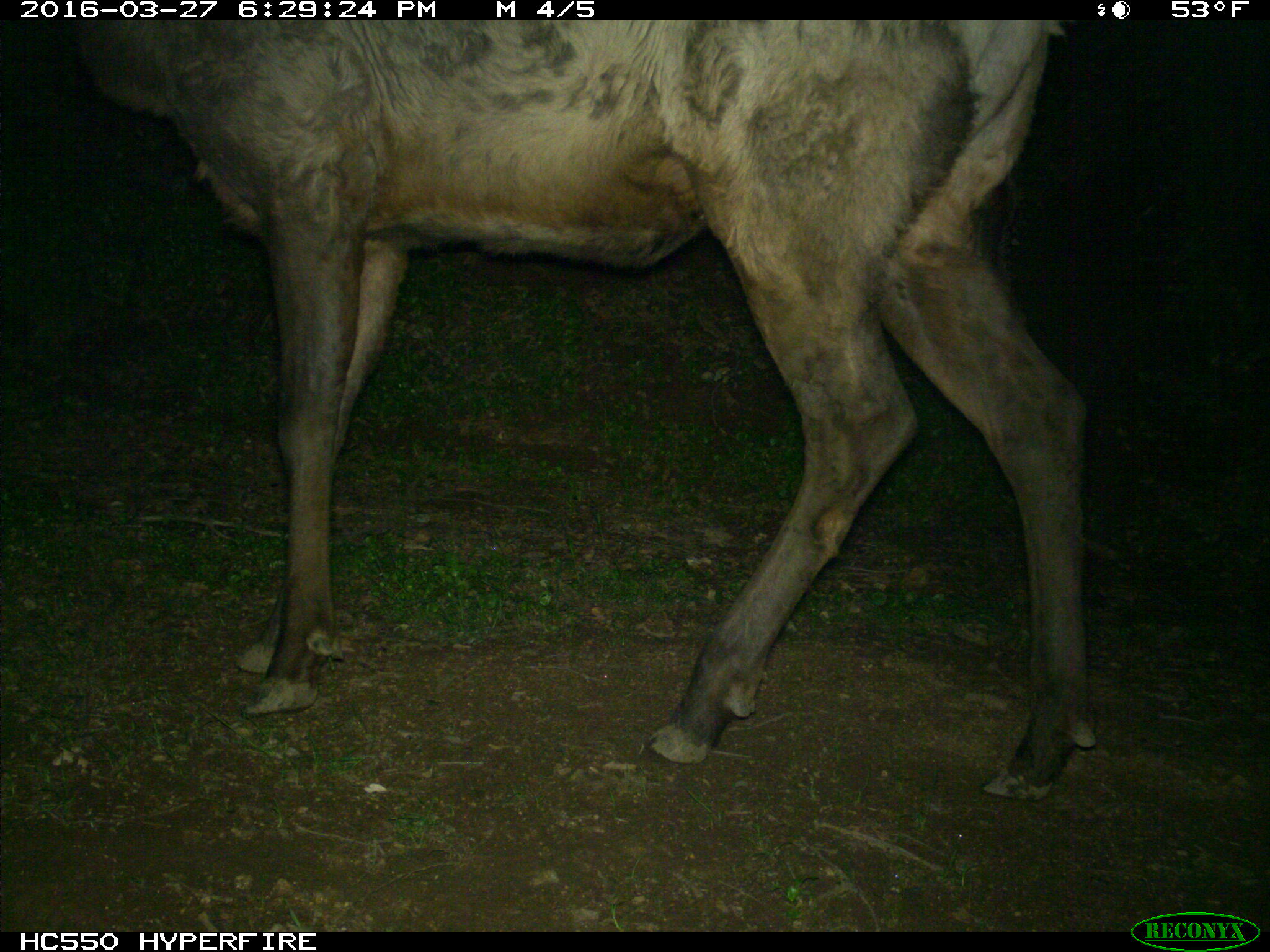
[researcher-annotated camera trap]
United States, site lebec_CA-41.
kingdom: Animalia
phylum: Chordata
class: Mammalia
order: Artiodactyla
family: Cervidae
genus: Cervus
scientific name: Cervus canadensis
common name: elk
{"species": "Cervus canadensis (elk)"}